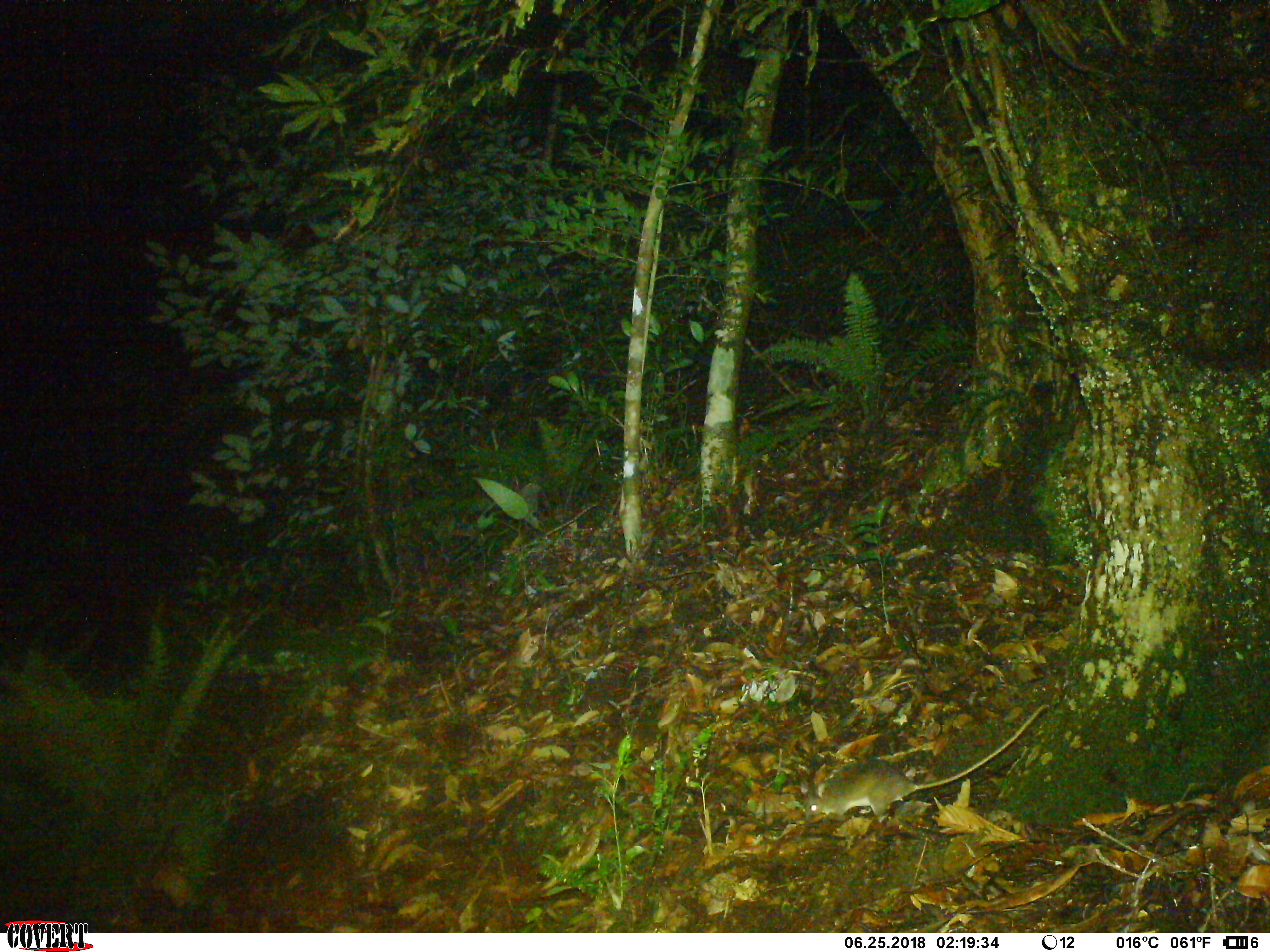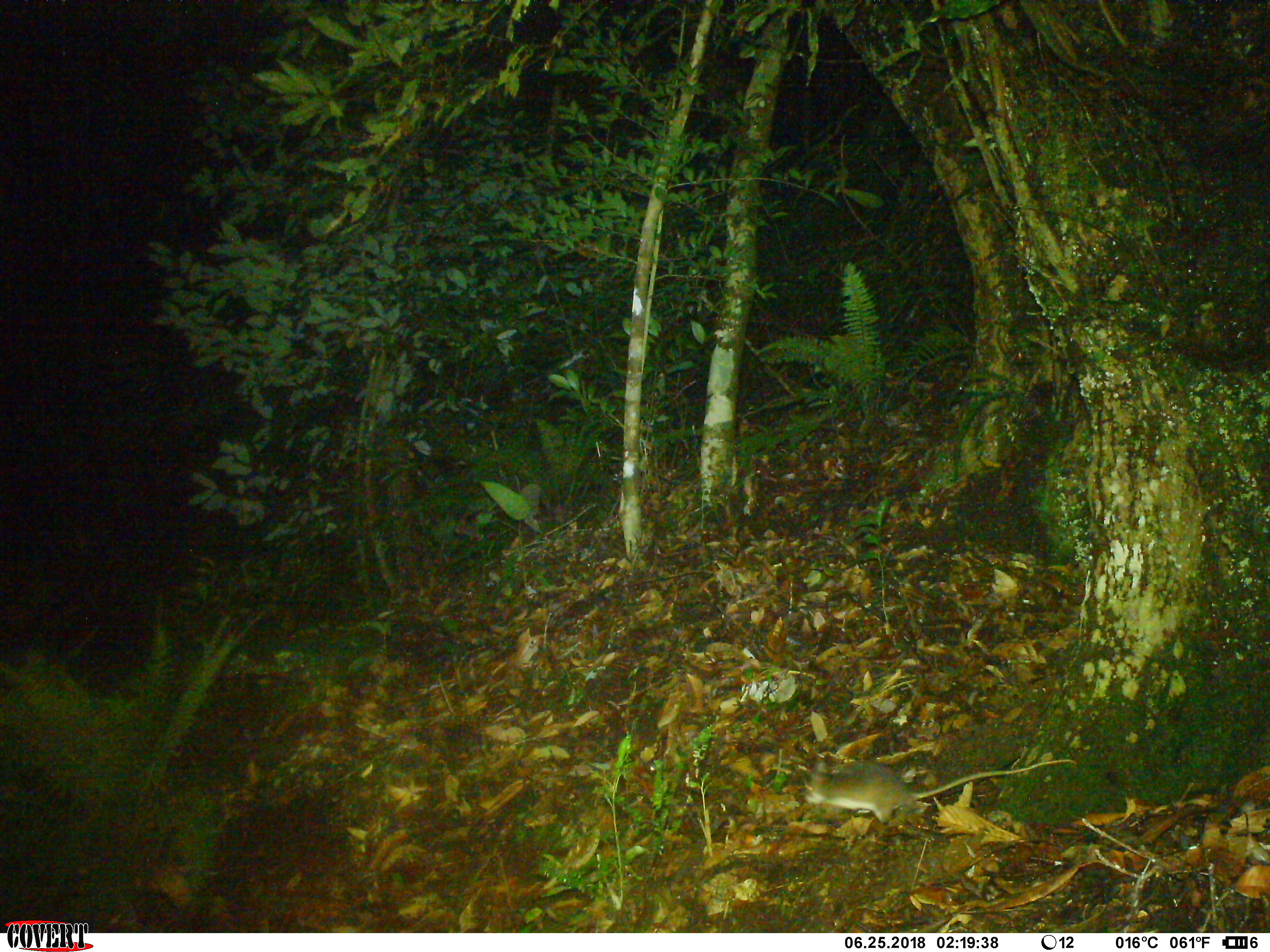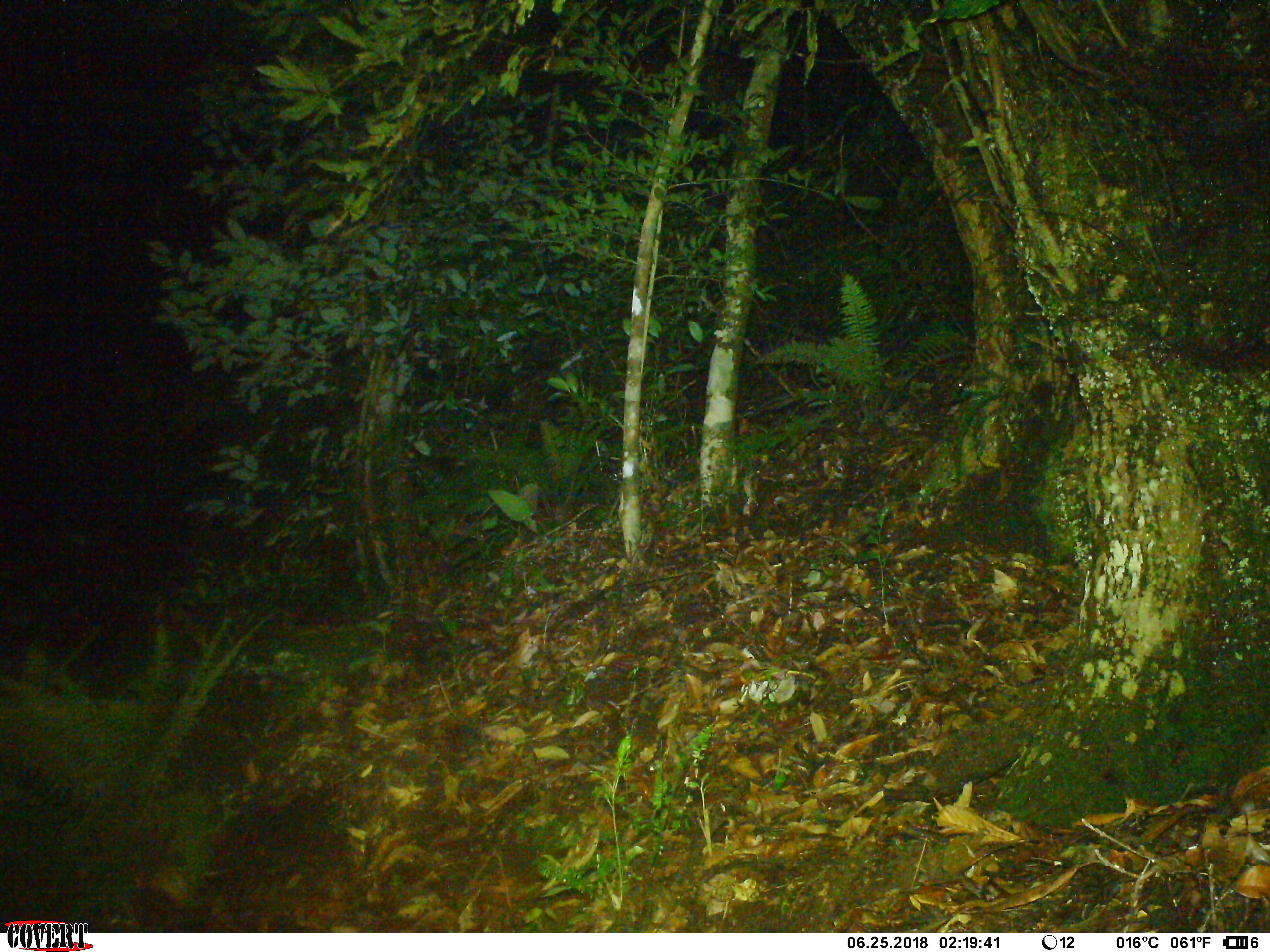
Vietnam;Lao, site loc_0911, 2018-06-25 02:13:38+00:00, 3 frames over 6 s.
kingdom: Animalia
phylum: Chordata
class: Mammalia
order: Rodentia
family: Muridae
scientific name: Muridae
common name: old-world mice and rats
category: unidentified murid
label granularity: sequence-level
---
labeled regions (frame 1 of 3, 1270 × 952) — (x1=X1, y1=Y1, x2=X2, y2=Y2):
unidentified murid: (x1=800, y1=703, x2=1049, y2=822)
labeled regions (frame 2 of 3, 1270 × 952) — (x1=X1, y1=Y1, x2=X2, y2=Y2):
unidentified murid: (x1=802, y1=758, x2=1077, y2=823)